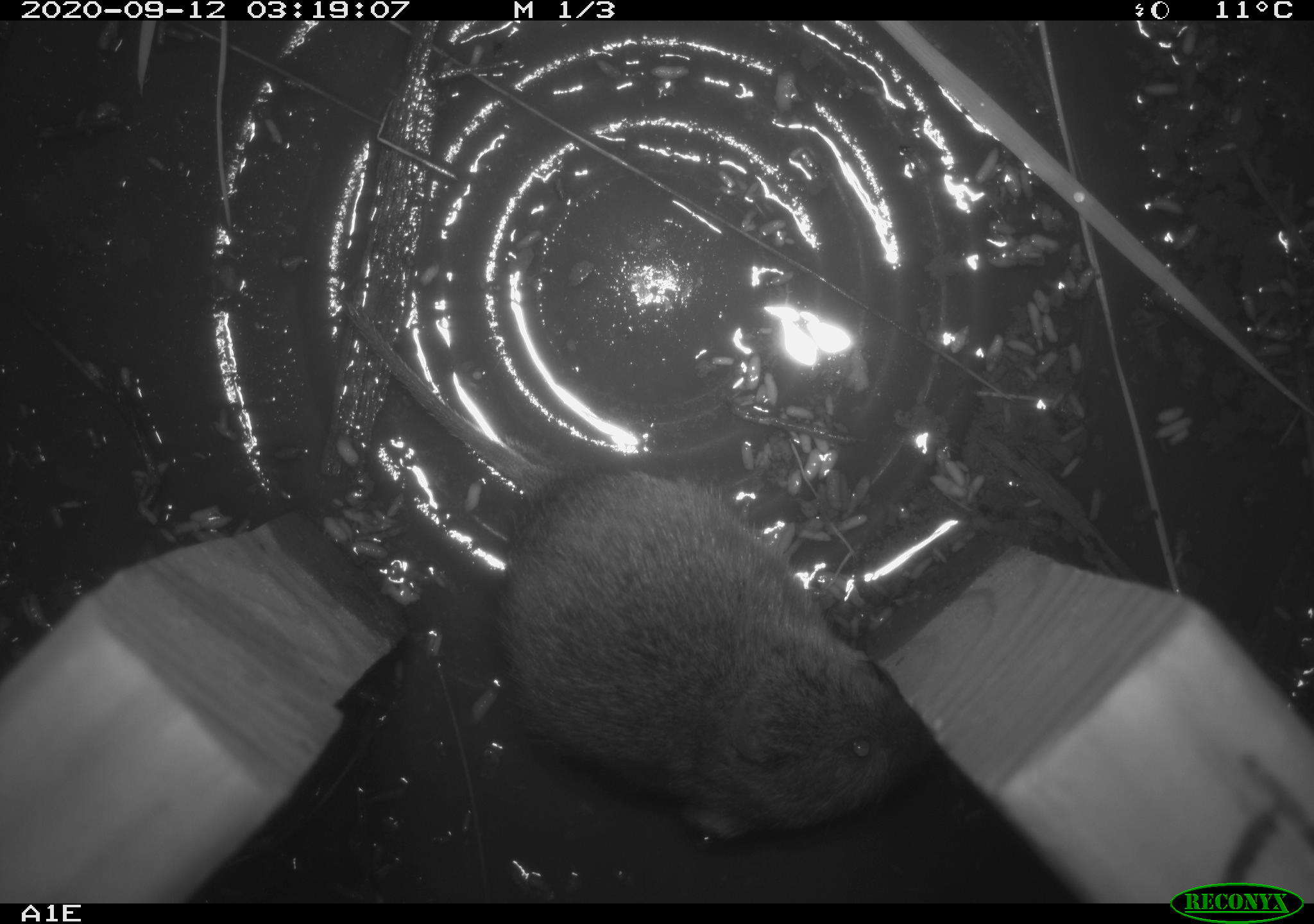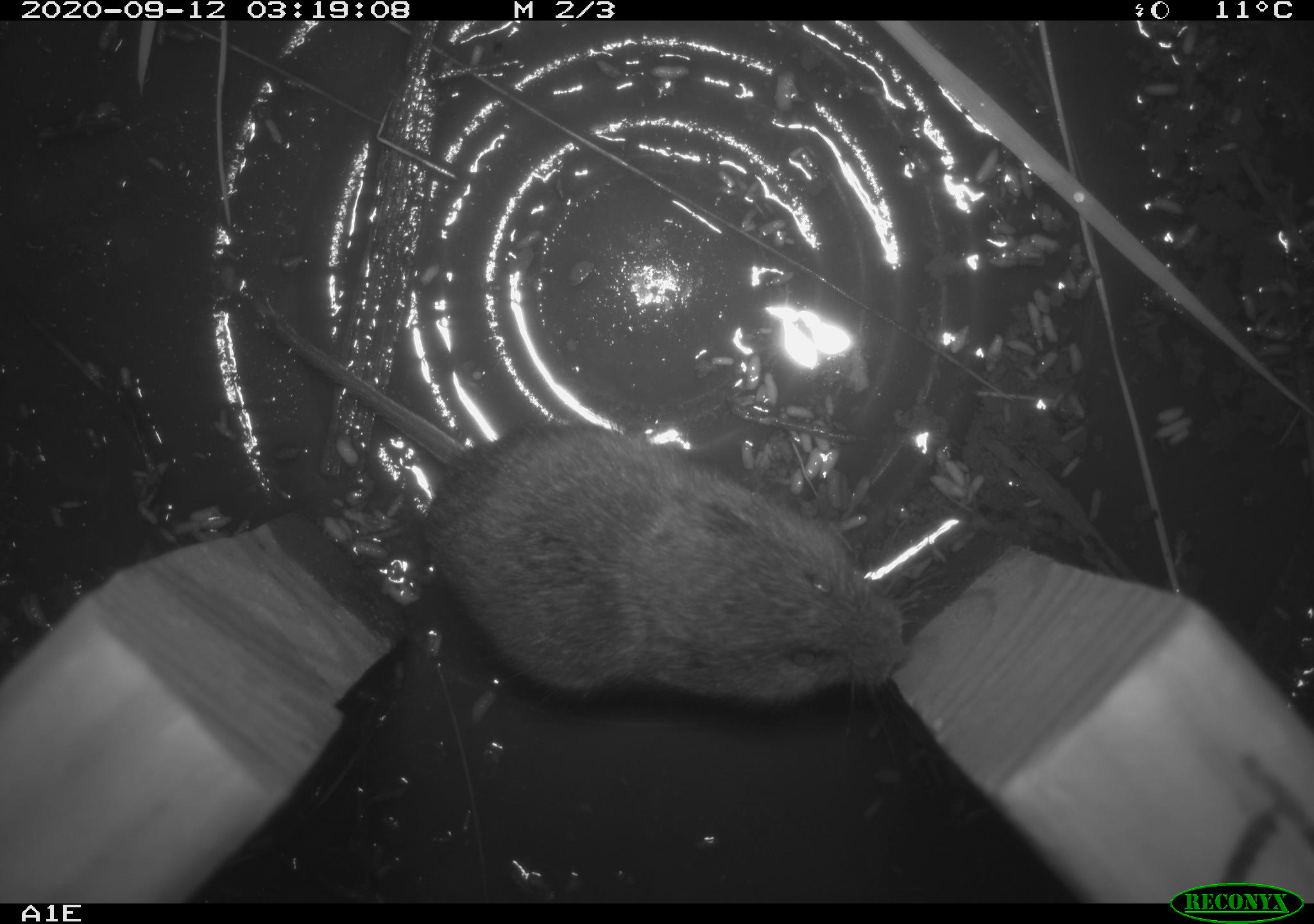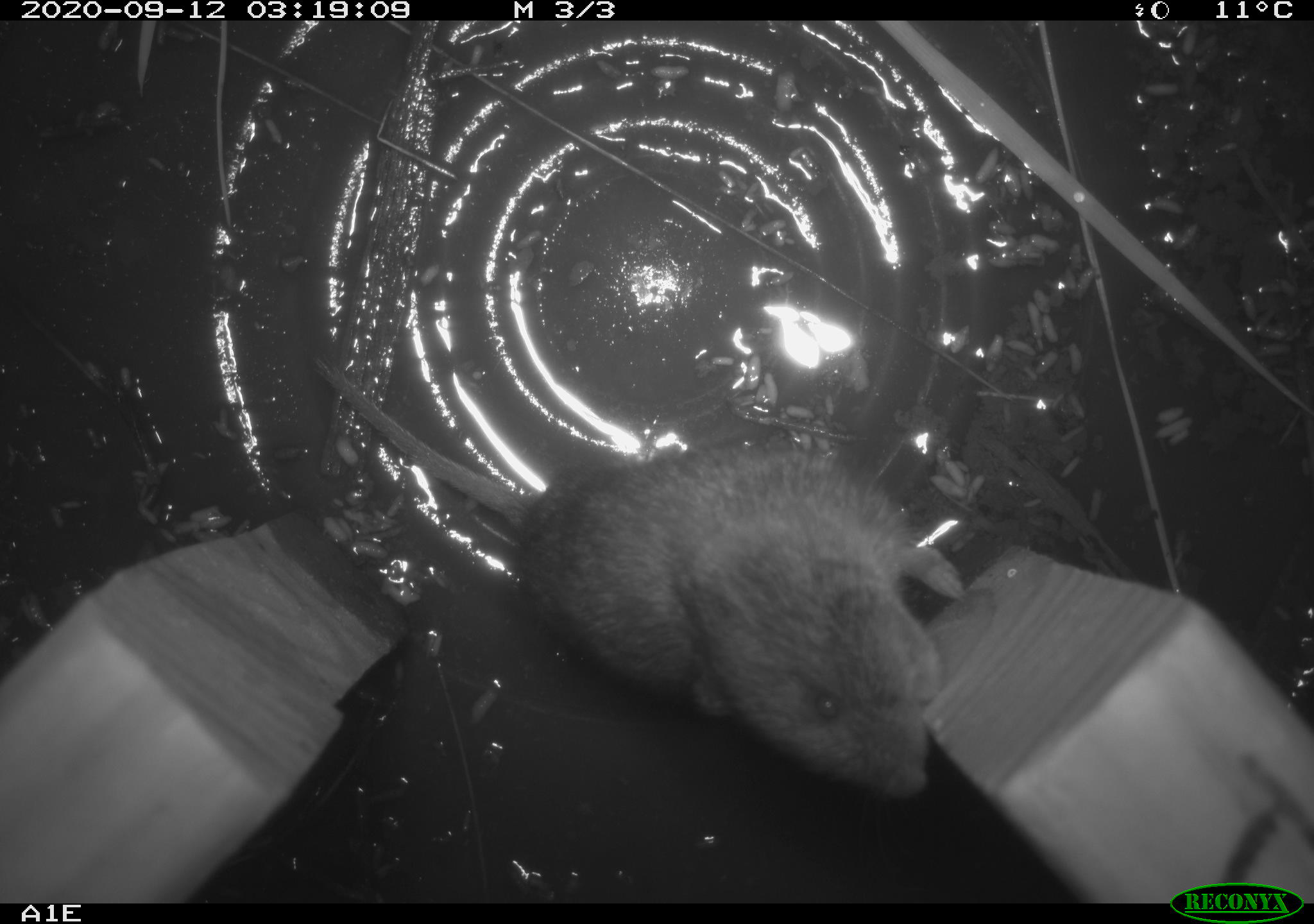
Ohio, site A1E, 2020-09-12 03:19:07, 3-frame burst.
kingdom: Animalia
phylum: Chordata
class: Mammalia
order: Rodentia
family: Cricetidae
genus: Microtus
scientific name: Microtus pennsylvanicus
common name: meadow vole